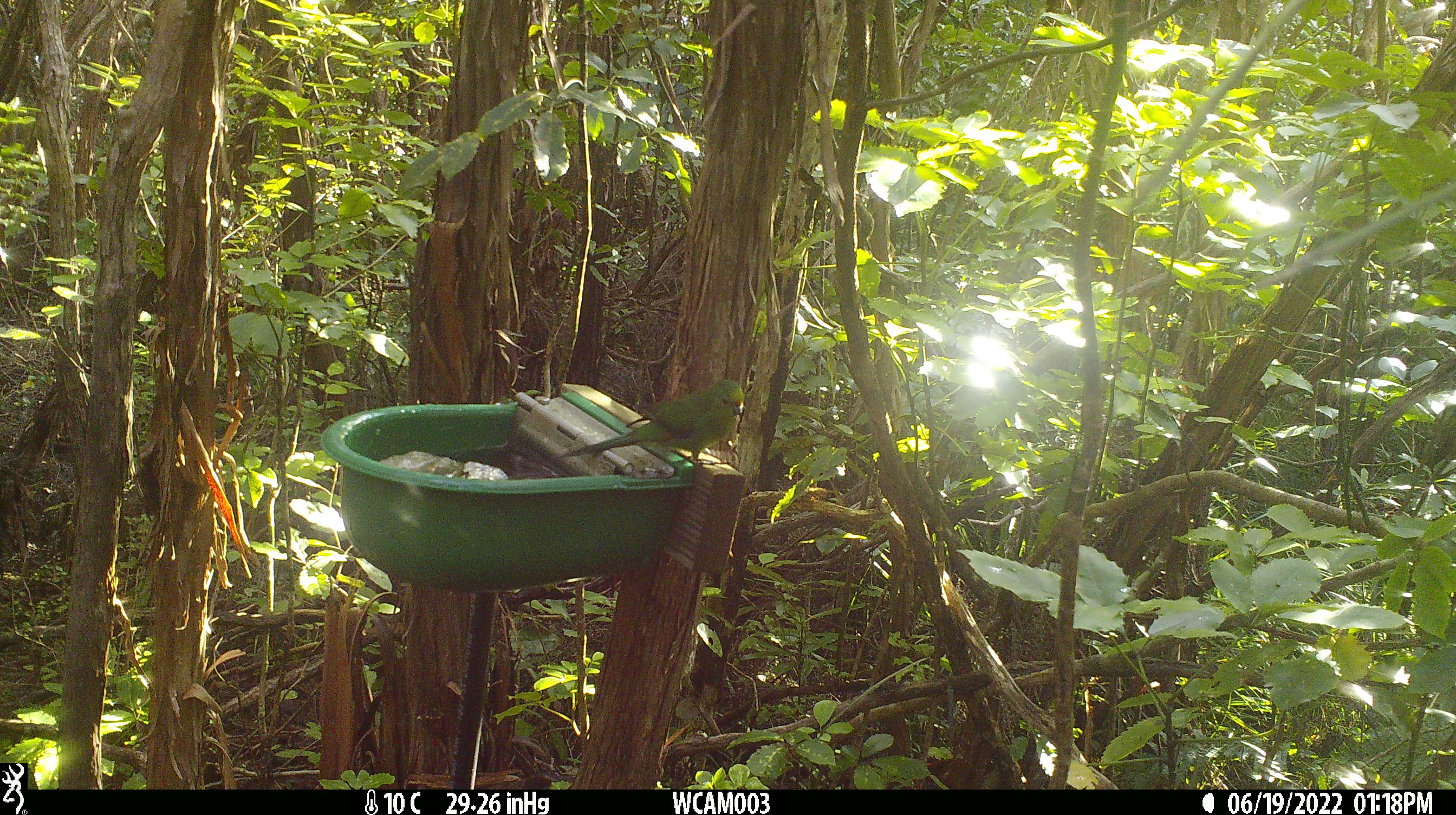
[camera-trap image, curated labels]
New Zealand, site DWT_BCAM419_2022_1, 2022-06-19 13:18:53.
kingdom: Animalia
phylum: Chordata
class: Aves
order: Psittaciformes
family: Psittaculidae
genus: Cyanoramphus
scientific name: Cyanoramphus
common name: parakeet